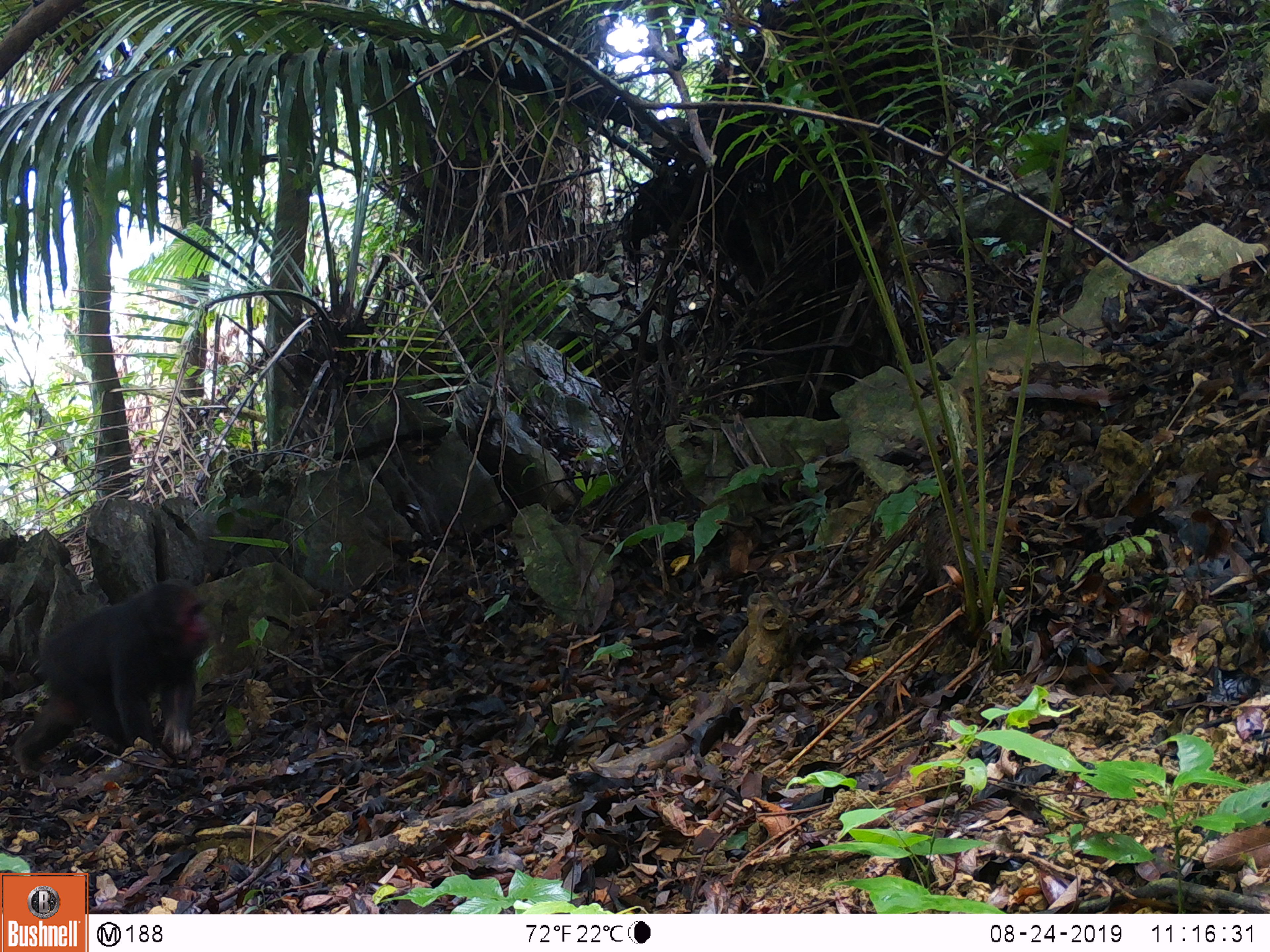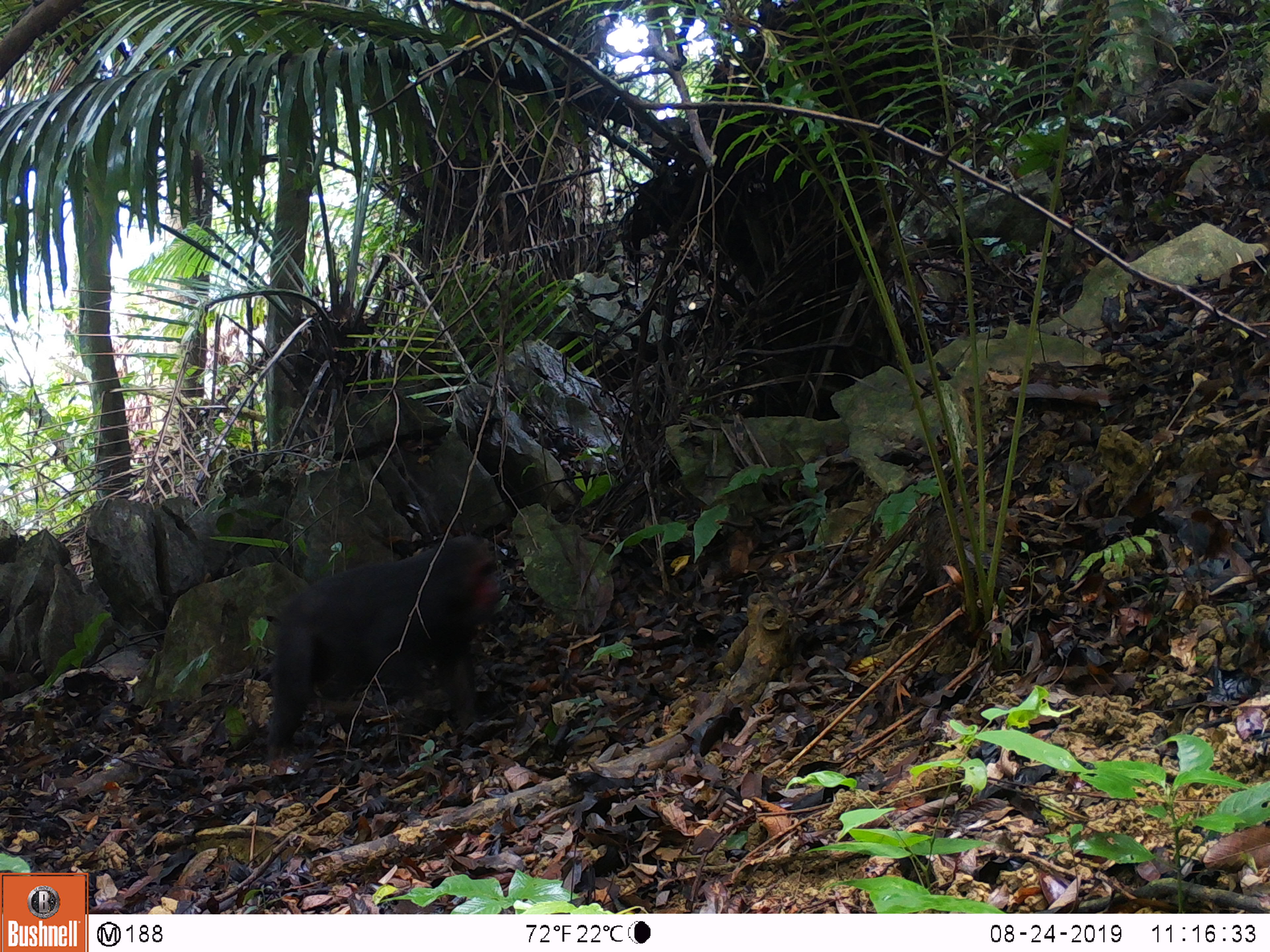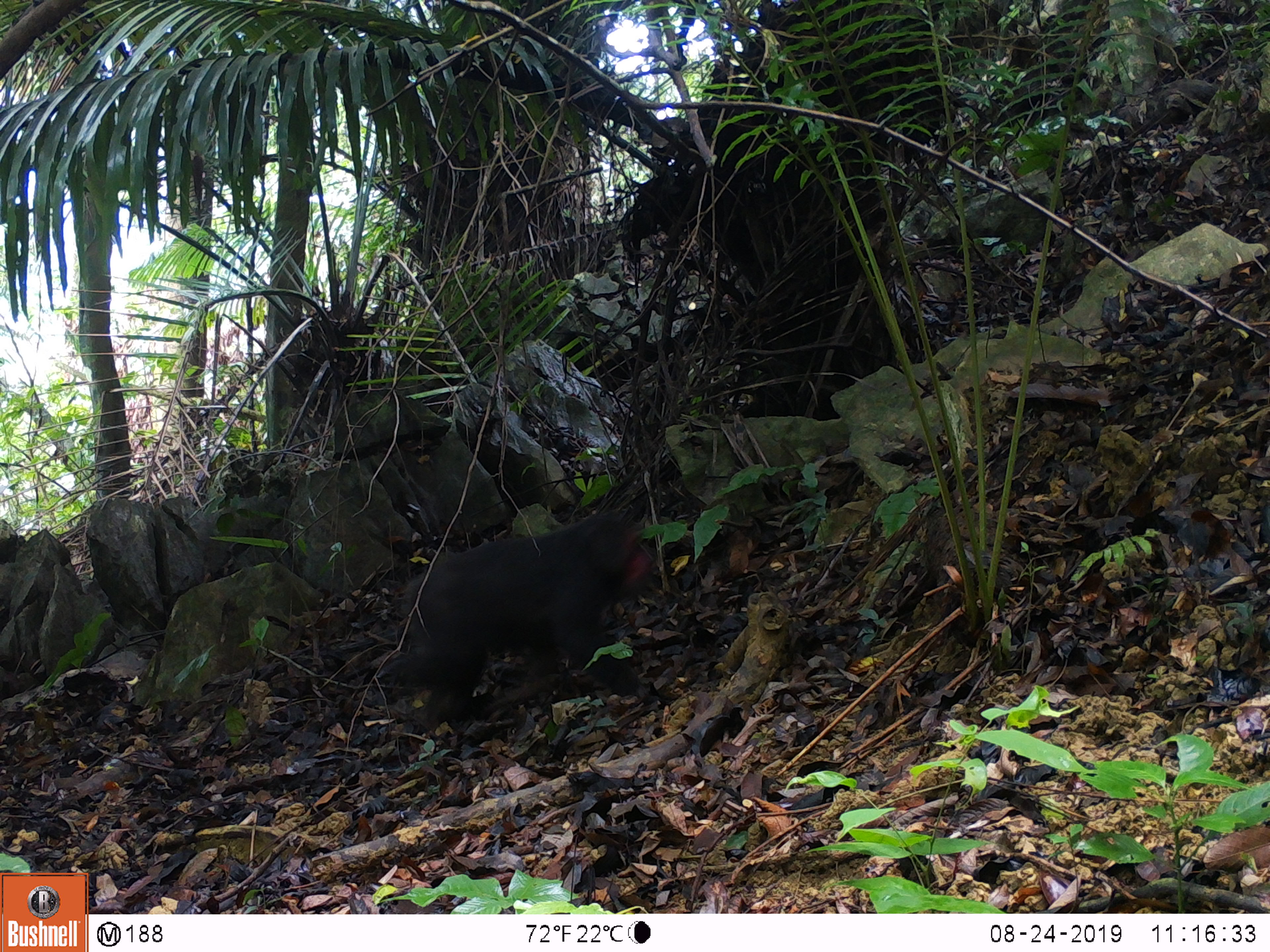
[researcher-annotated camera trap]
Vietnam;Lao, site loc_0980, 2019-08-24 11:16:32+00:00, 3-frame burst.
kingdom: Animalia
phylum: Chordata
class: Mammalia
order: Primates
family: Cercopithecidae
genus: Macaca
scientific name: Macaca arctoides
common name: stump-tailed macaque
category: stump tailed macaque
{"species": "stump tailed macaque (stump-tailed macaque) (Macaca arctoides)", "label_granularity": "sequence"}